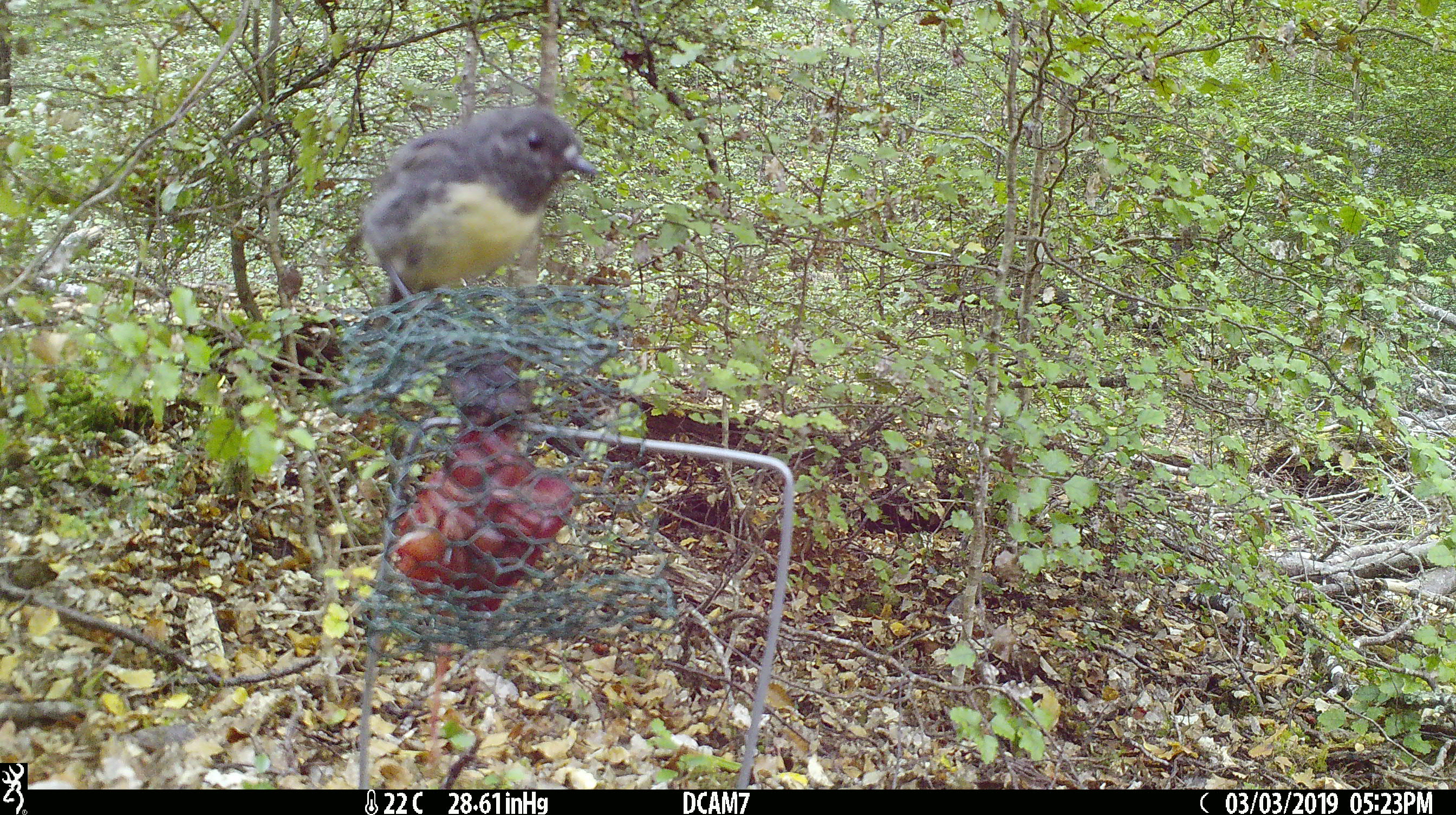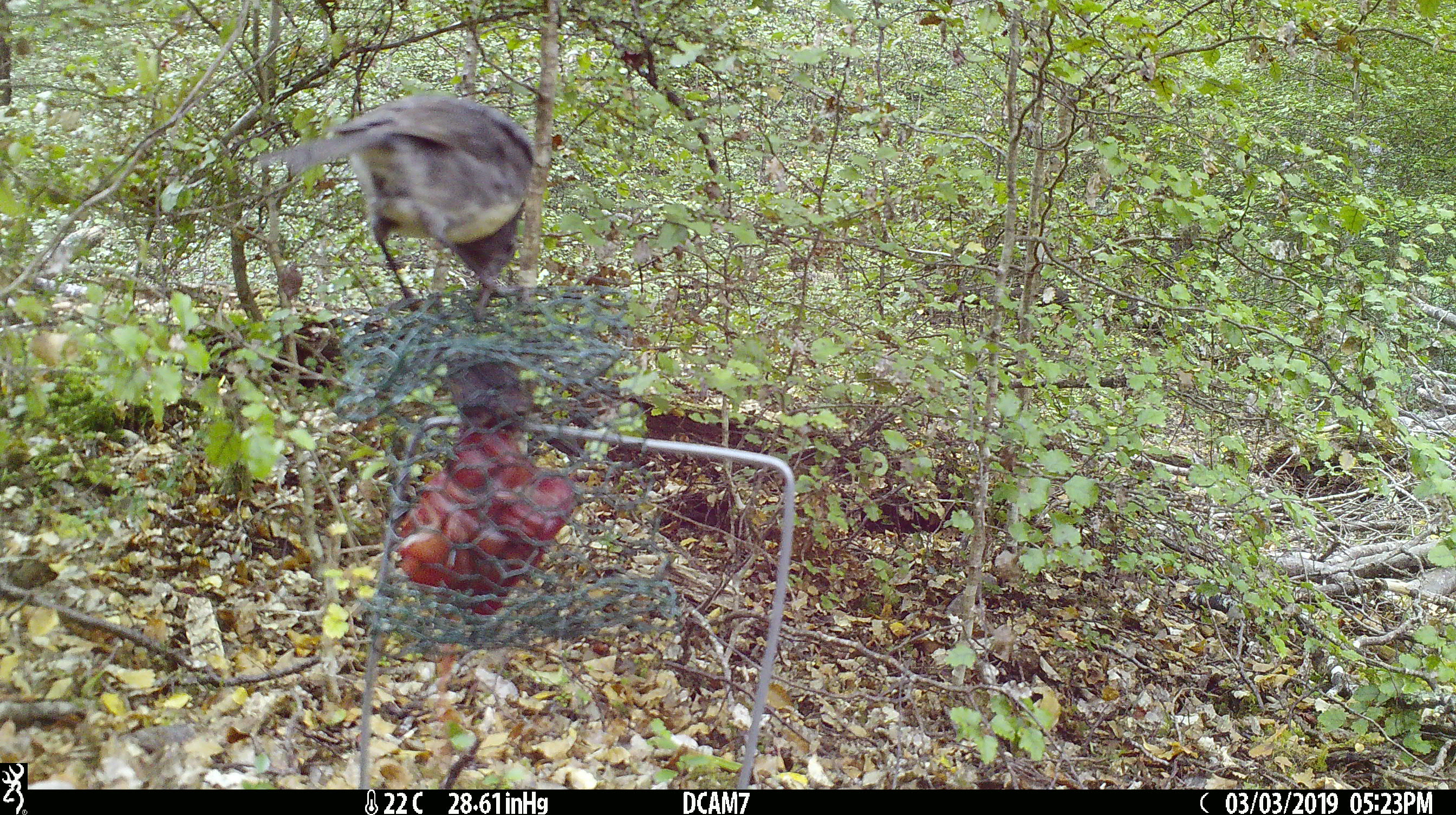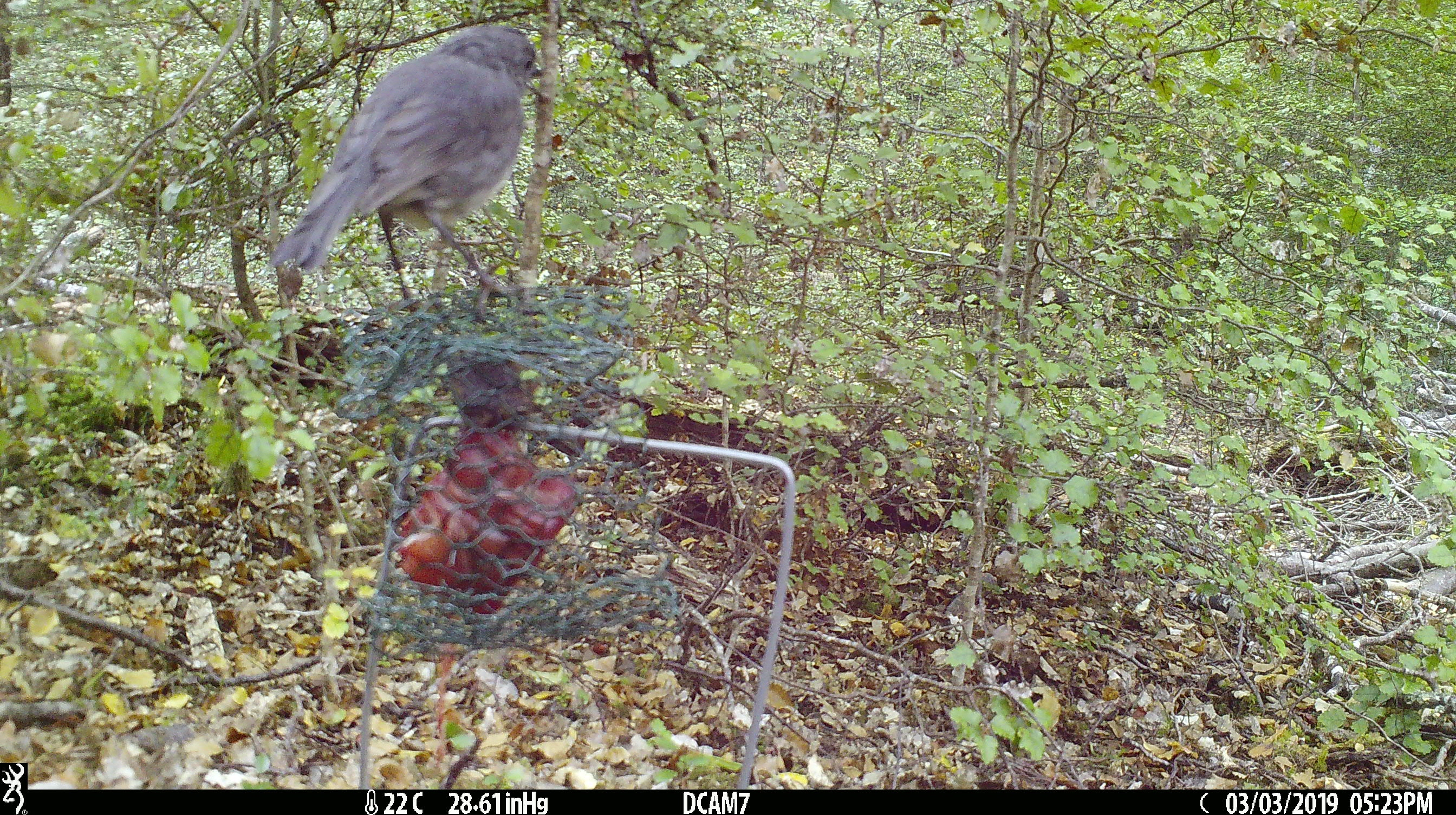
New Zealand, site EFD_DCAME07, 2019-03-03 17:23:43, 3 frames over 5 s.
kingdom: Animalia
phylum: Chordata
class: Aves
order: Passeriformes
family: Petroicidae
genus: Petroica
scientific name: Petroica australis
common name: new zealand robin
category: robin